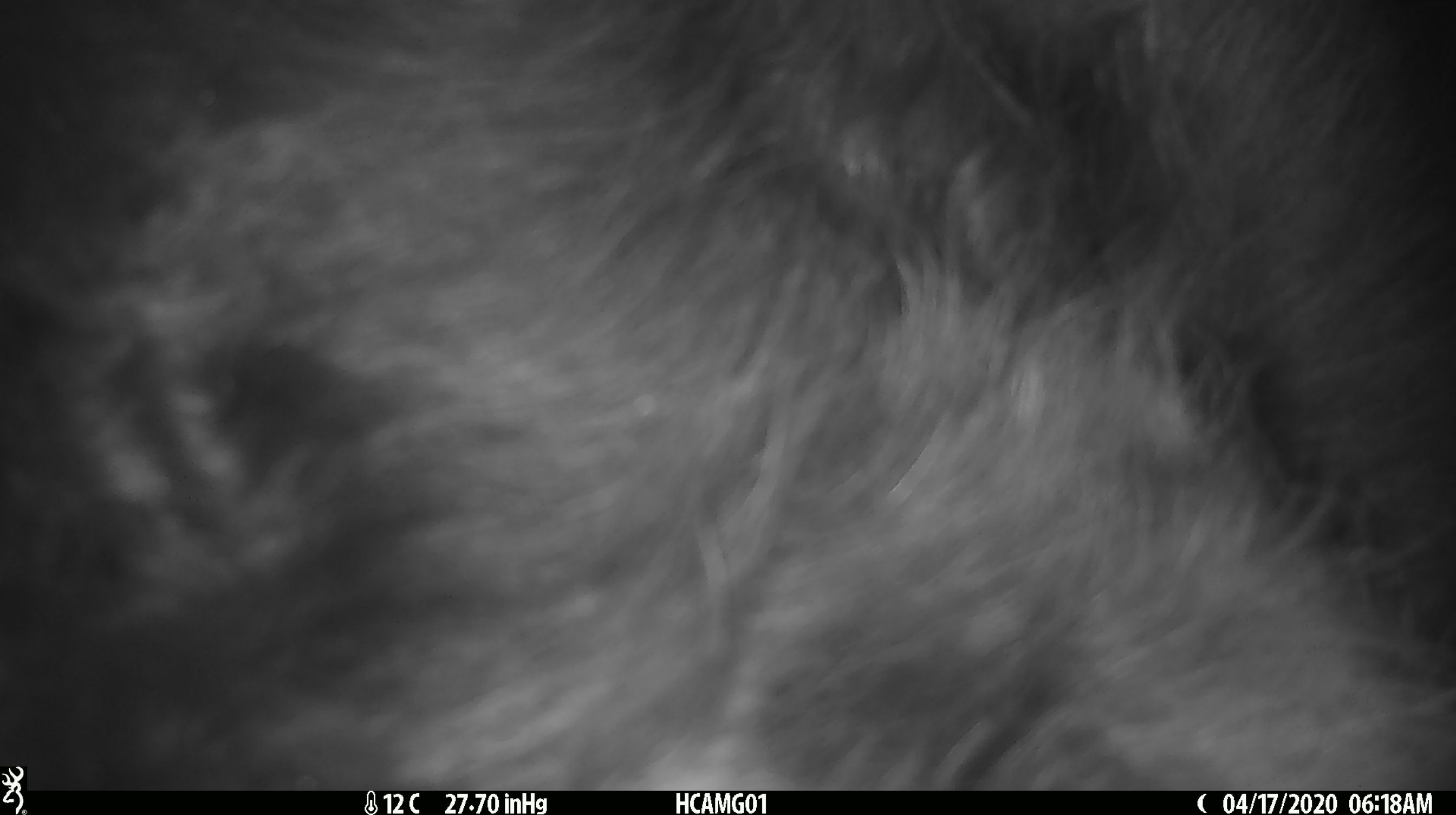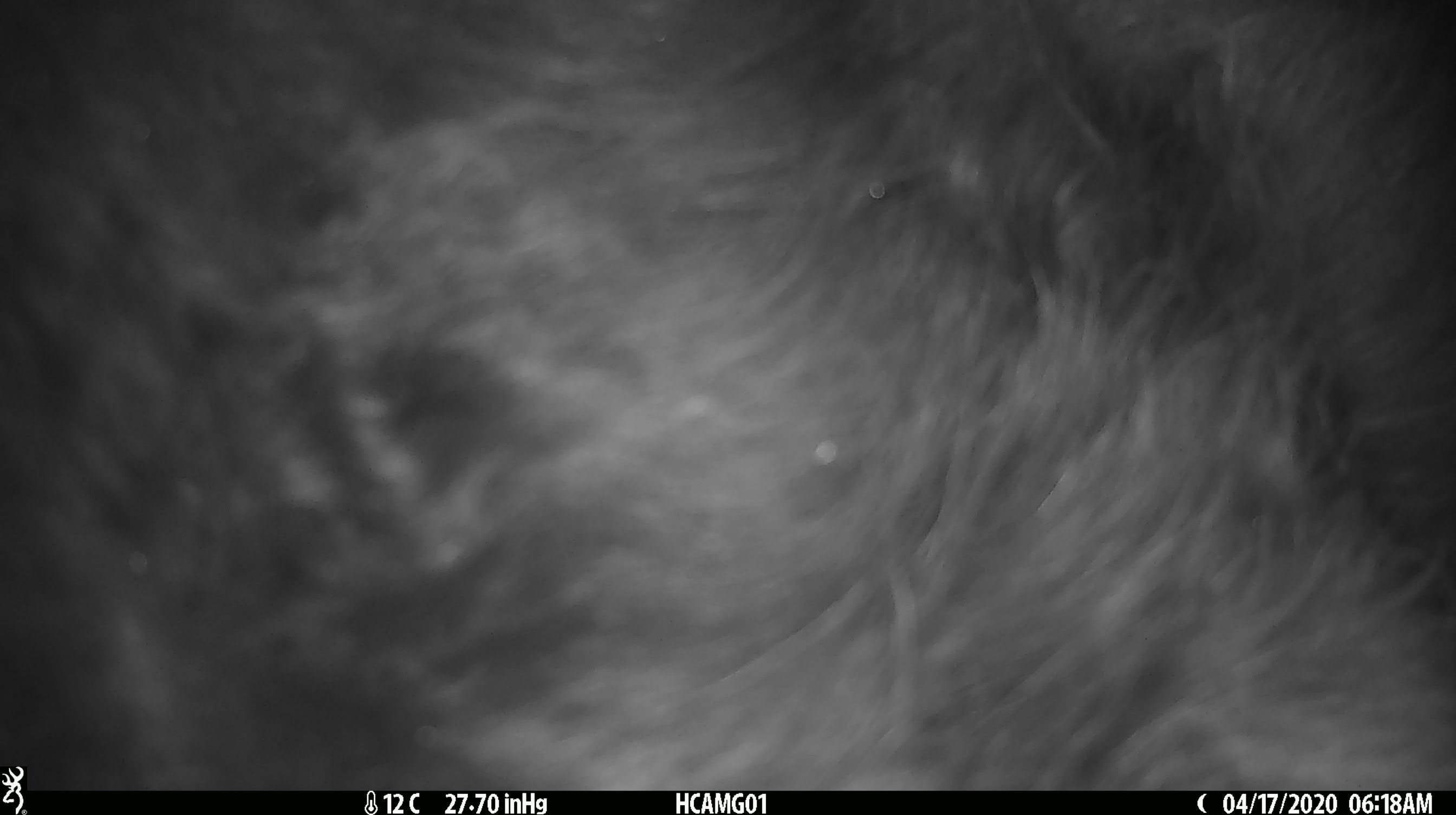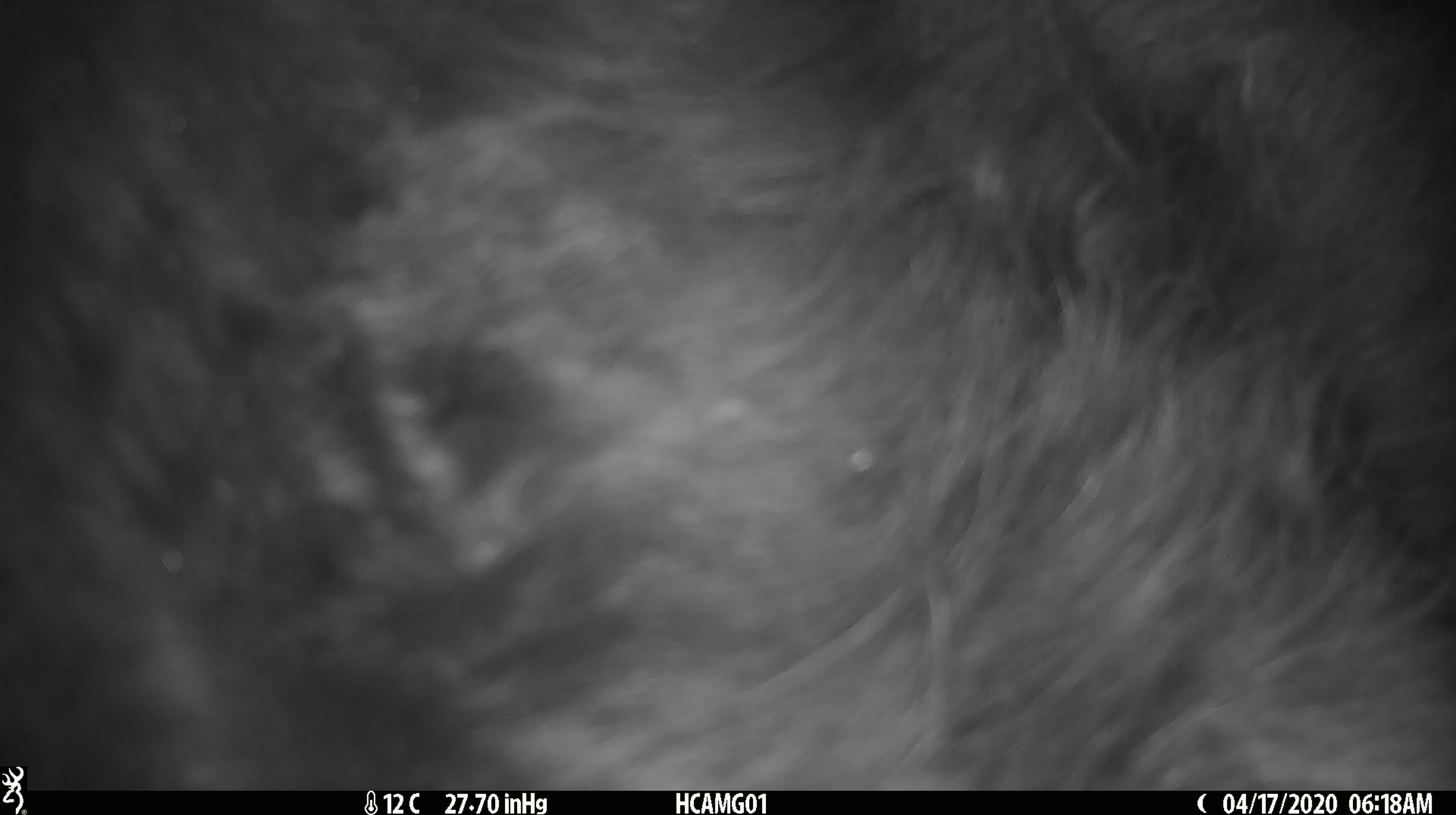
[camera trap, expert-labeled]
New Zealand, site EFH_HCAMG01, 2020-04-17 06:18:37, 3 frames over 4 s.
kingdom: Animalia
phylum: Chordata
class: Mammalia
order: Artiodactyla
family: Bovidae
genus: Bos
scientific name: Bos taurus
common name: domestic cow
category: cow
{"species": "cow (domestic cow) (Bos taurus)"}